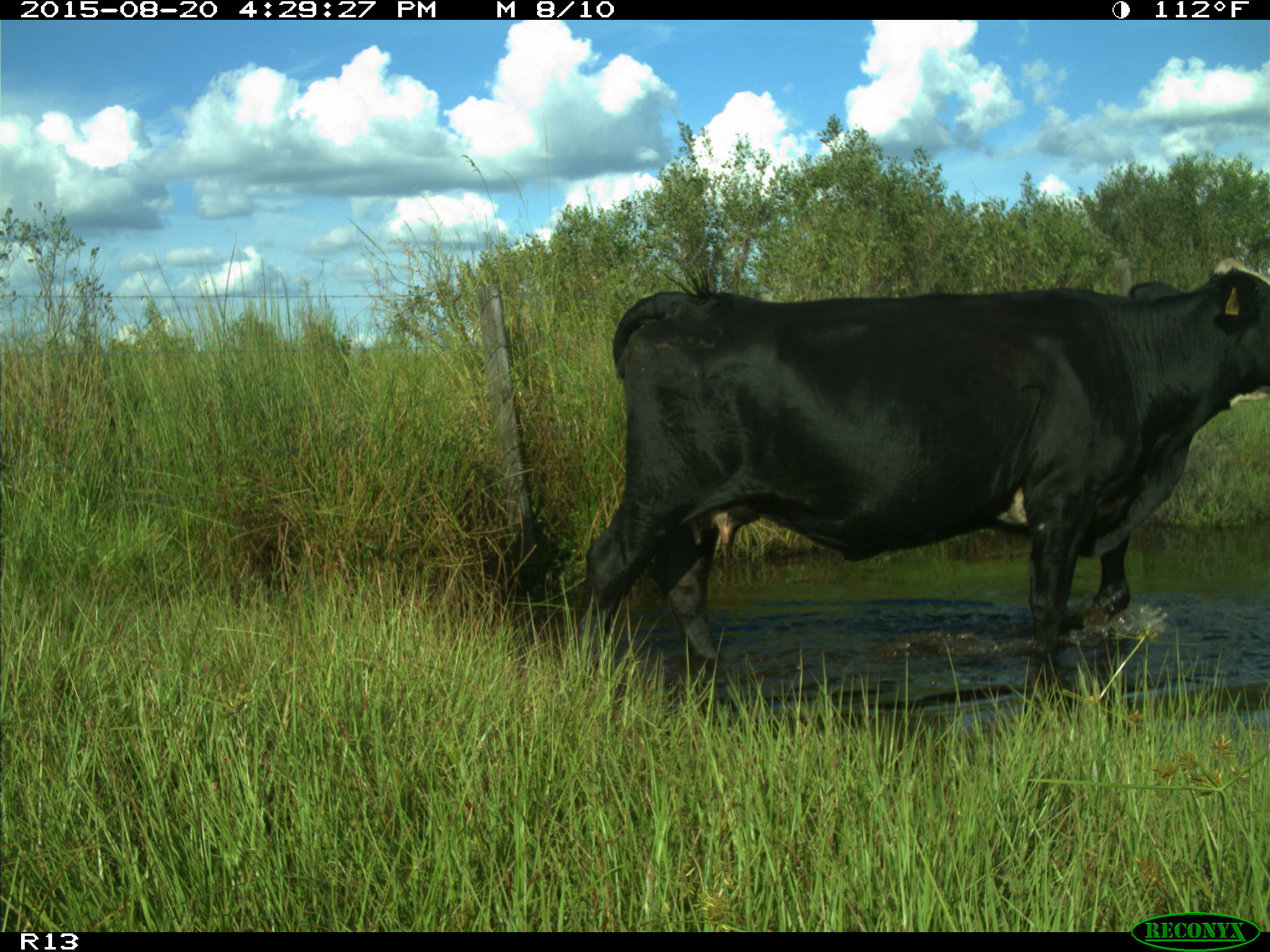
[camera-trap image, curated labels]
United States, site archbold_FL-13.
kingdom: Animalia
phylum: Chordata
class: Mammalia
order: Artiodactyla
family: Bovidae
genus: Bos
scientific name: Bos taurus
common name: domestic cow